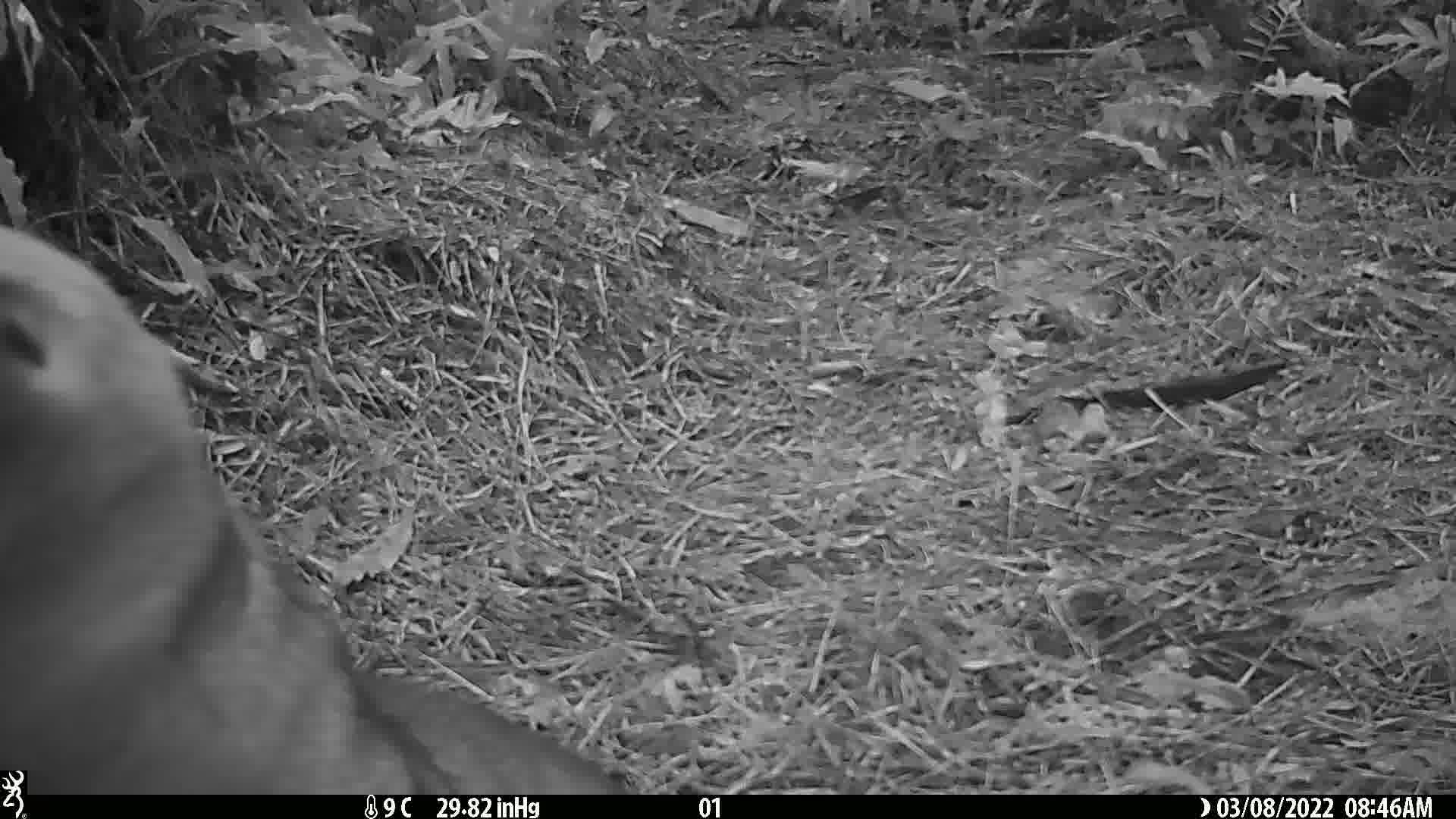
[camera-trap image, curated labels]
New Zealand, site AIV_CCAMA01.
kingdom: Animalia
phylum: Chordata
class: Mammalia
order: Carnivora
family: Otariidae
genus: Phocarctos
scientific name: Phocarctos hookeri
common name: new zealand sea lion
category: sealion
Sealion (new zealand sea lion) (Phocarctos hookeri).